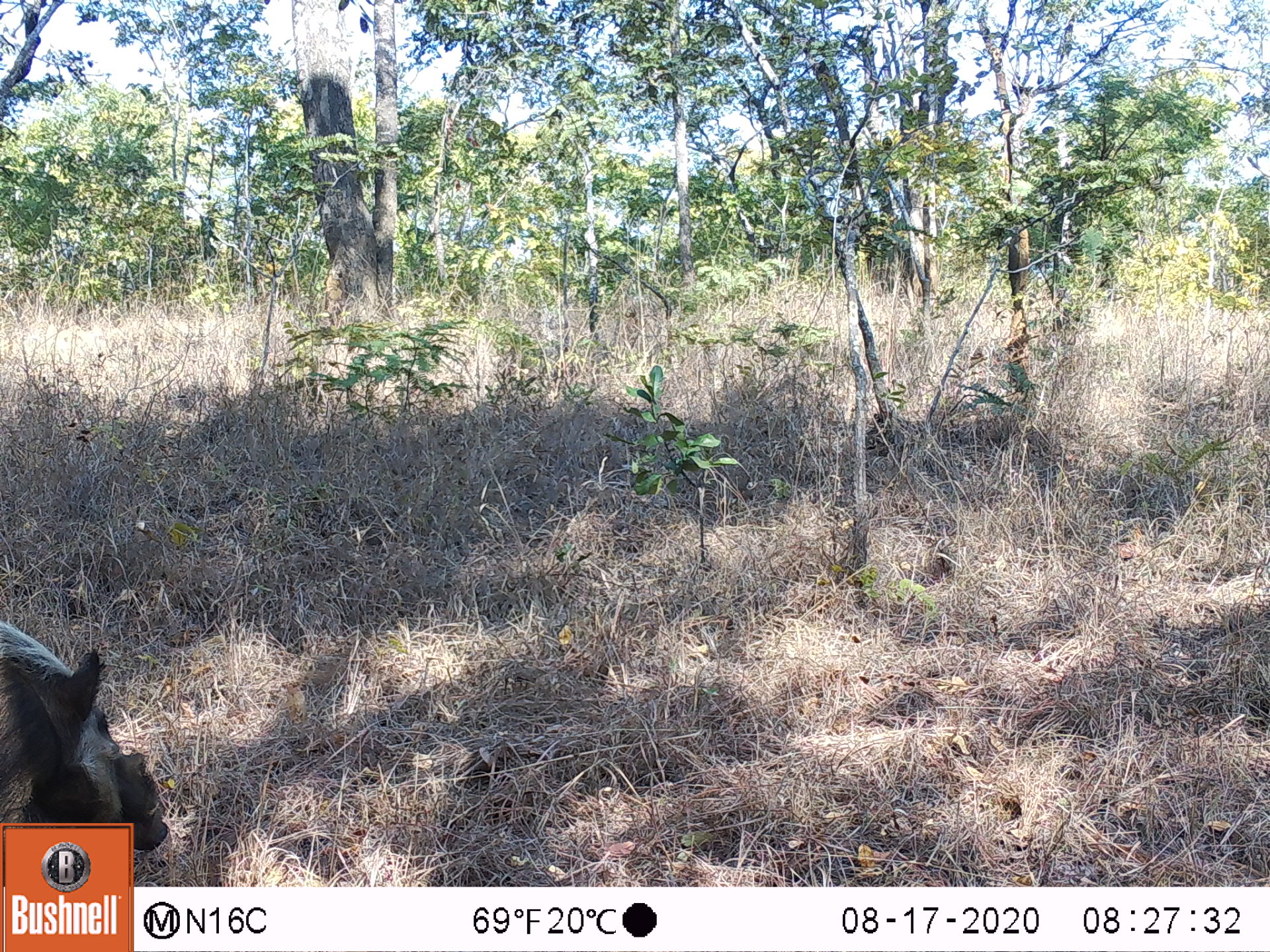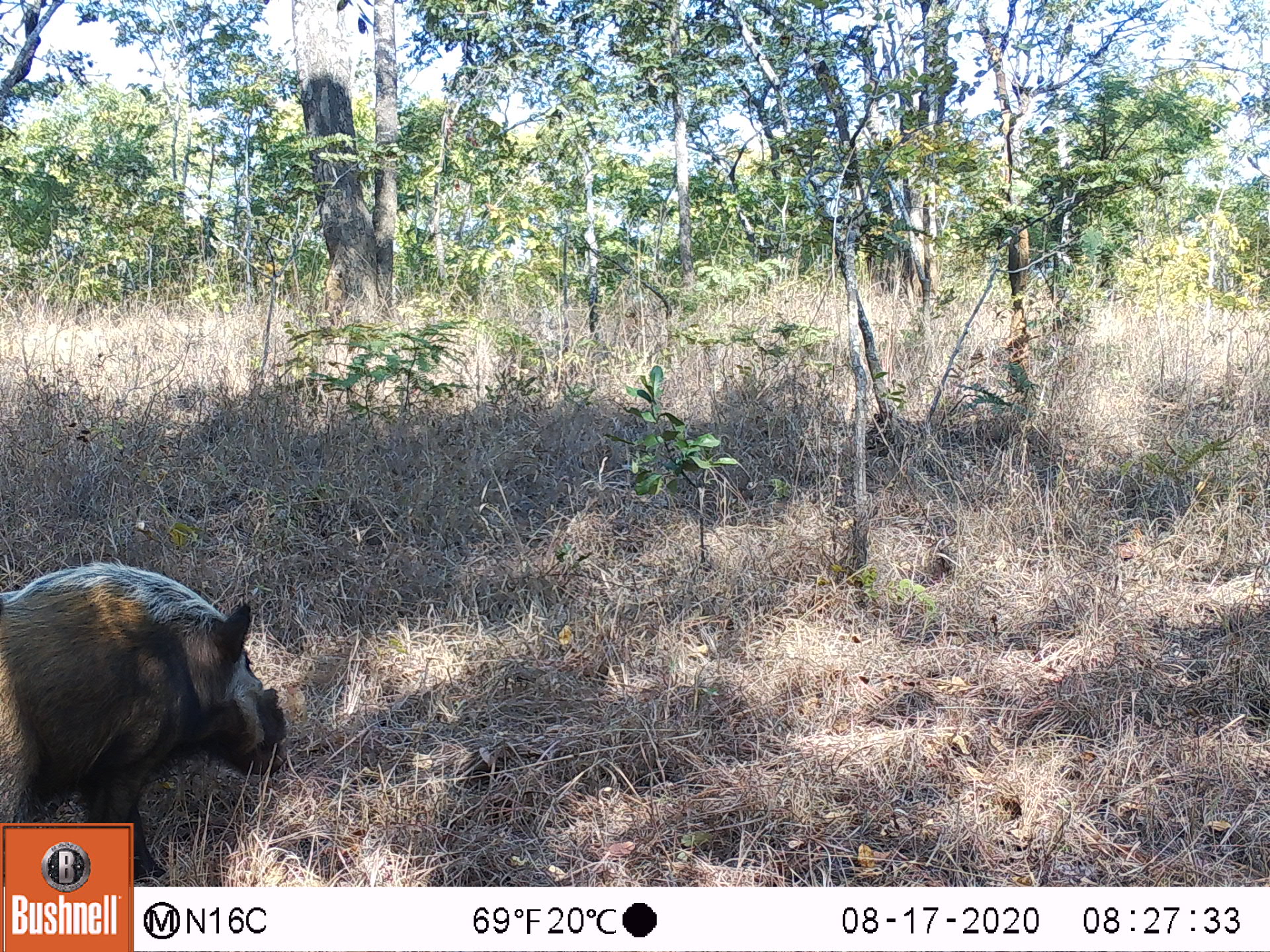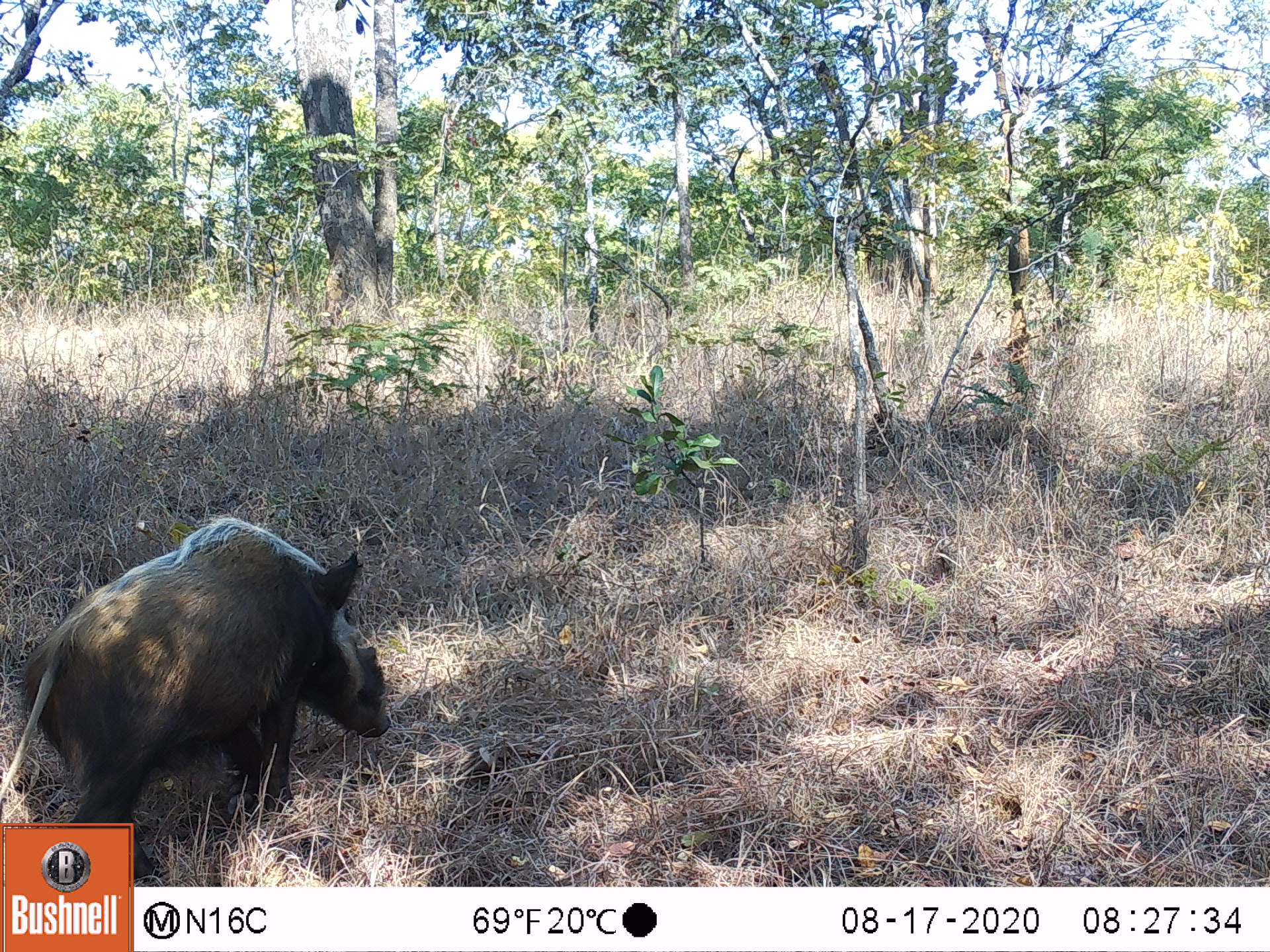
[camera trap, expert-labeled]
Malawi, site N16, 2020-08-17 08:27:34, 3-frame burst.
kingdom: Animalia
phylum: Chordata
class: Mammalia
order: Artiodactyla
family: Suidae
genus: Potamochoerus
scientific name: Potamochoerus larvatus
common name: bushpig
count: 1